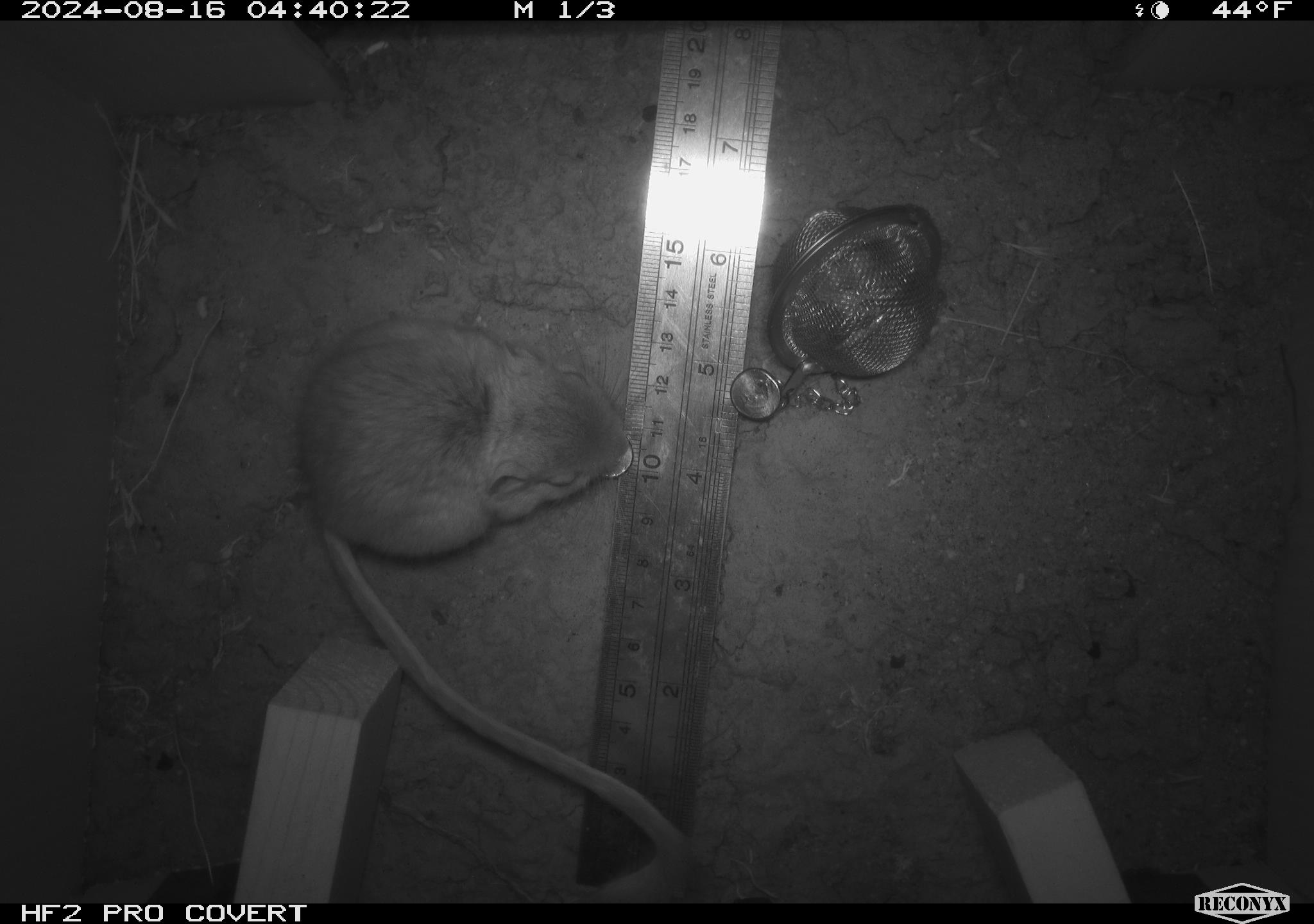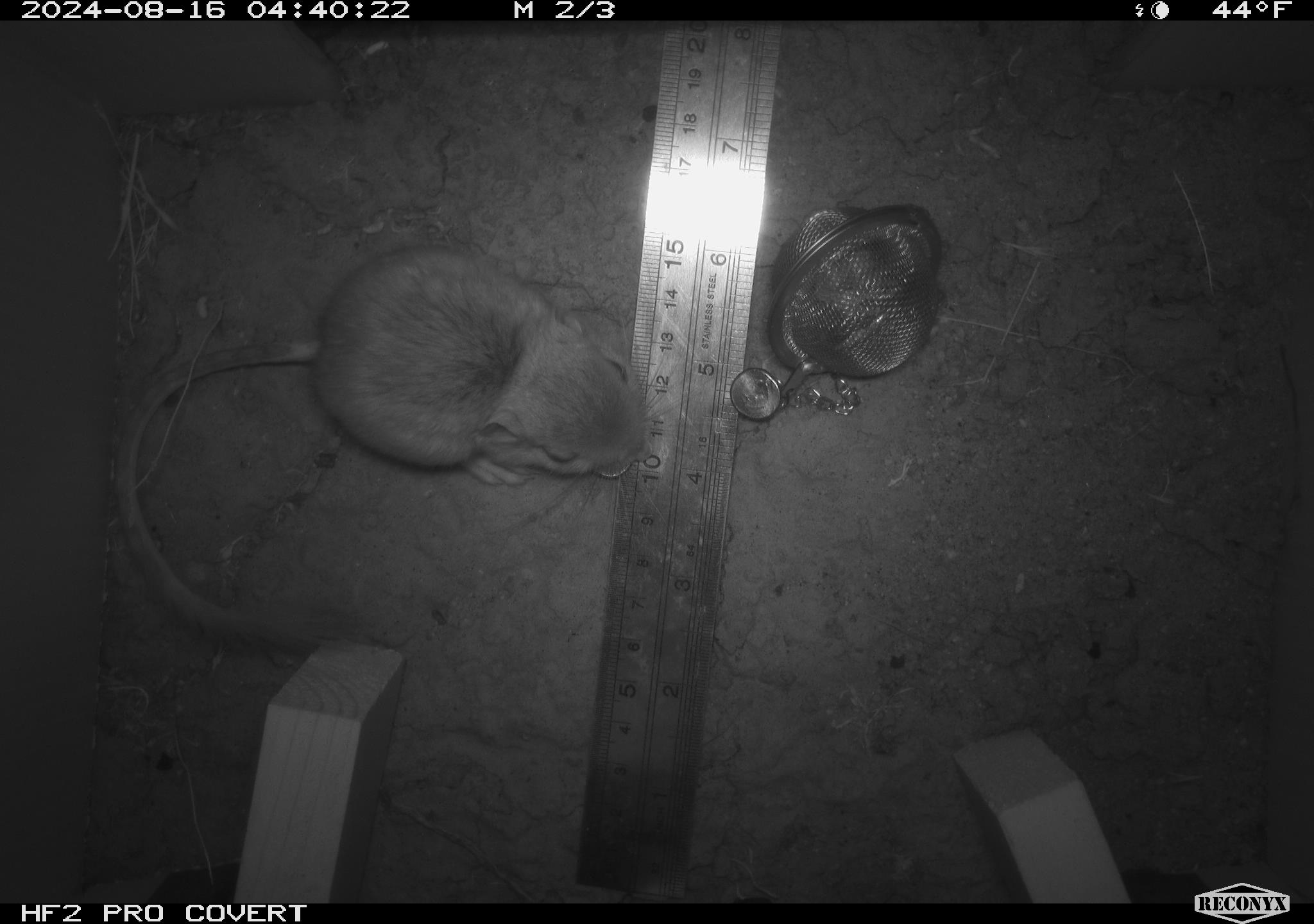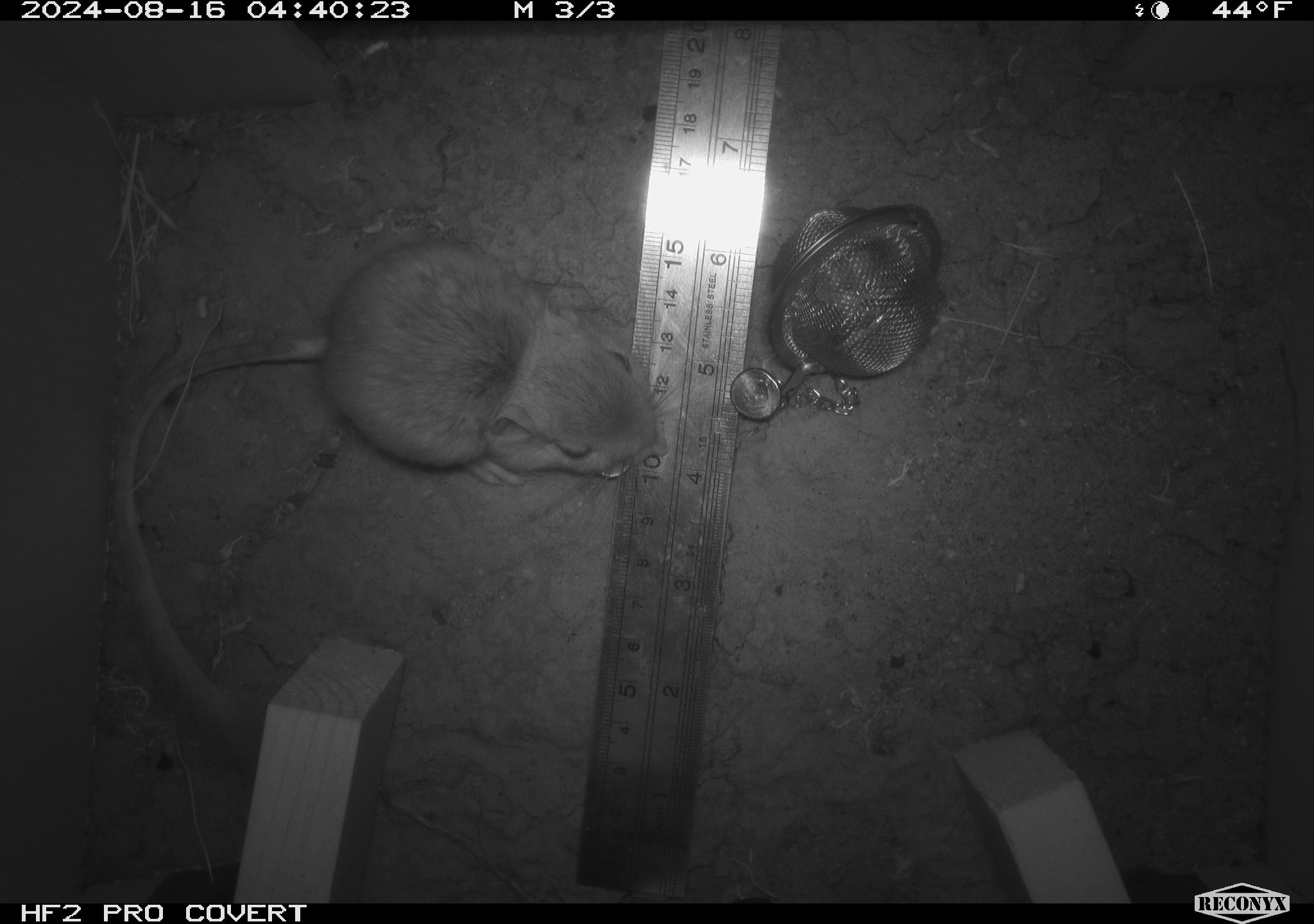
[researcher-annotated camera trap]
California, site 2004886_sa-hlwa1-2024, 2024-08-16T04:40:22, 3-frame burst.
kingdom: Animalia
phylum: Chordata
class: Mammalia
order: Rodentia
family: Heteromyidae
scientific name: Heteromyidae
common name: kangaroo rats and pocket mice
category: heteromyidae family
Heteromyidae family (kangaroo rats and pocket mice) (Heteromyidae).